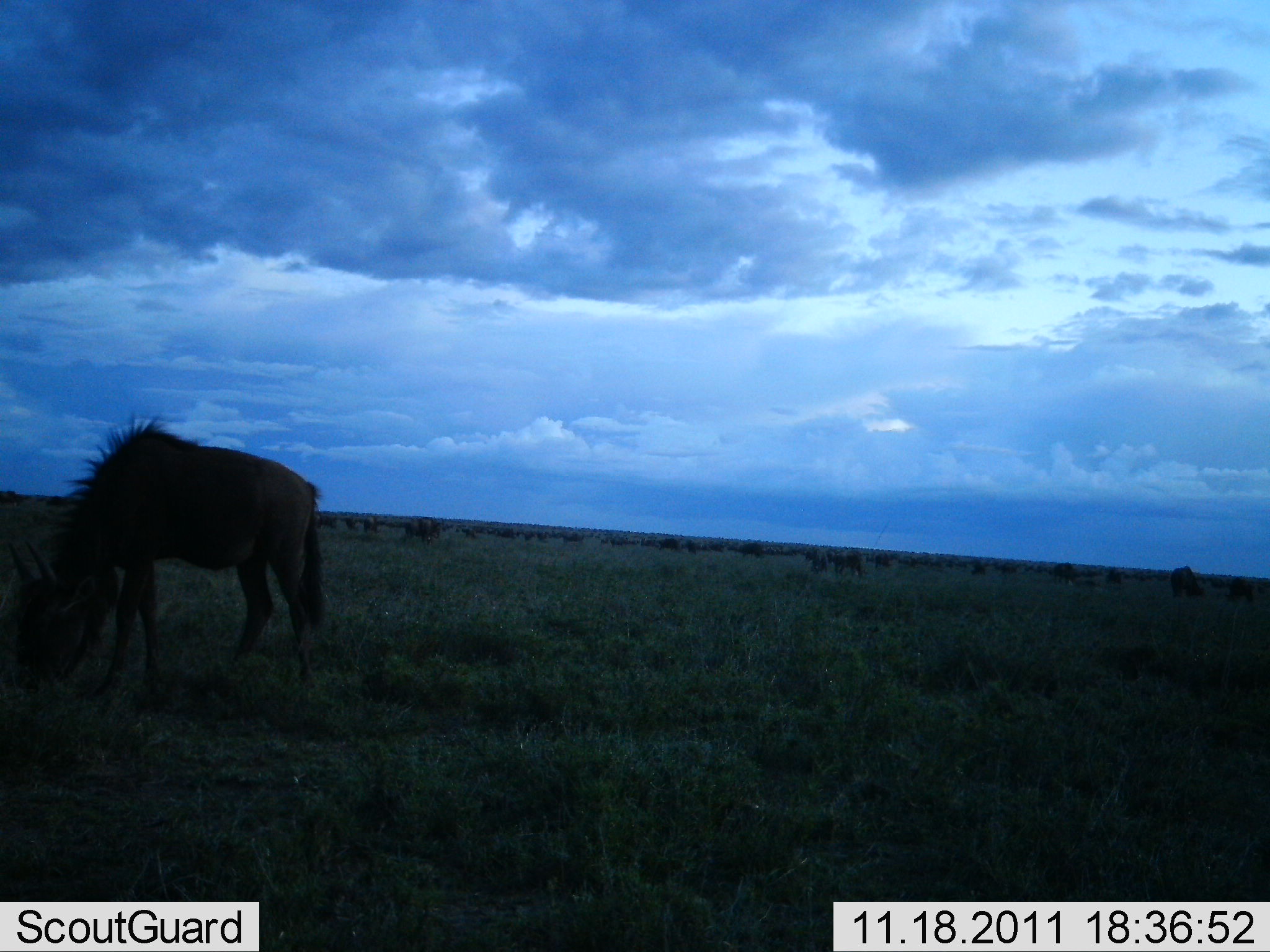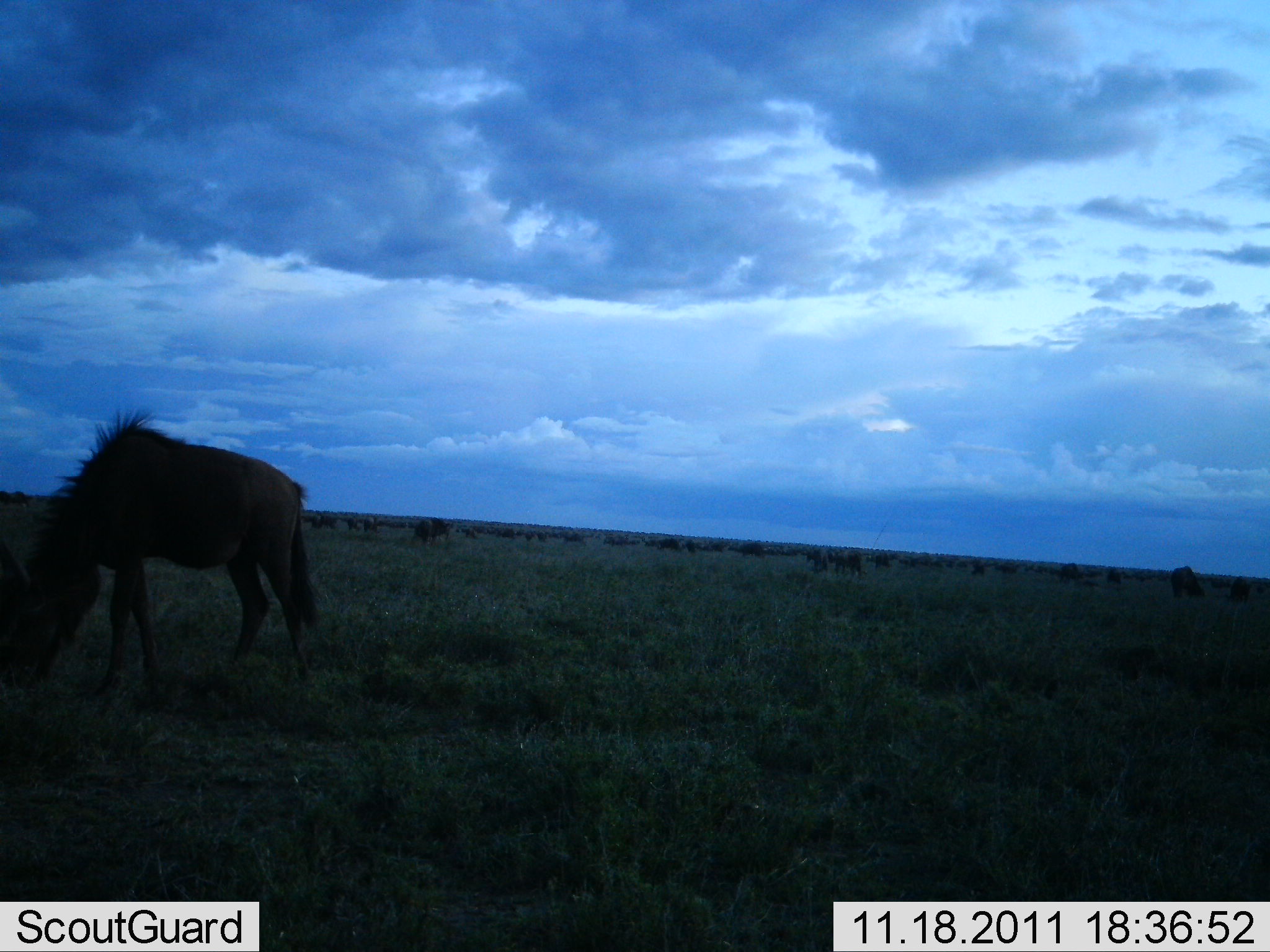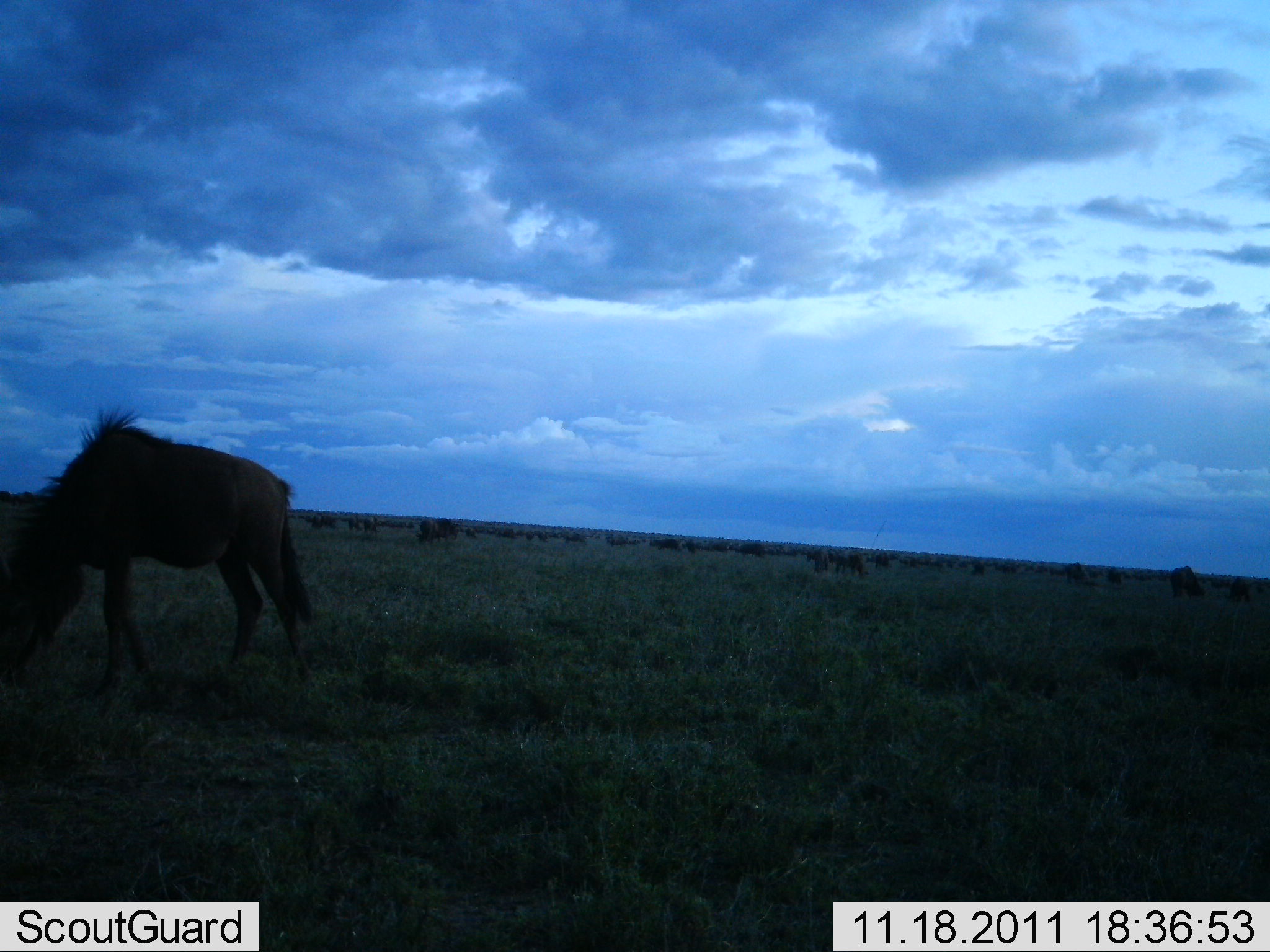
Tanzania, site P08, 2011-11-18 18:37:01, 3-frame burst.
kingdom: Animalia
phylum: Chordata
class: Mammalia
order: Artiodactyla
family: Bovidae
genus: Connochaetes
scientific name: Connochaetes taurinus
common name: blue wildebeest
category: wildebeest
Wildebeest (blue wildebeest) (Connochaetes taurinus), count 11-50. Behavior (volunteer vote fractions): standing 8%, resting 0%, moving 17%, interacting 0%. Young present (vote fraction): 0%. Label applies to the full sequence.